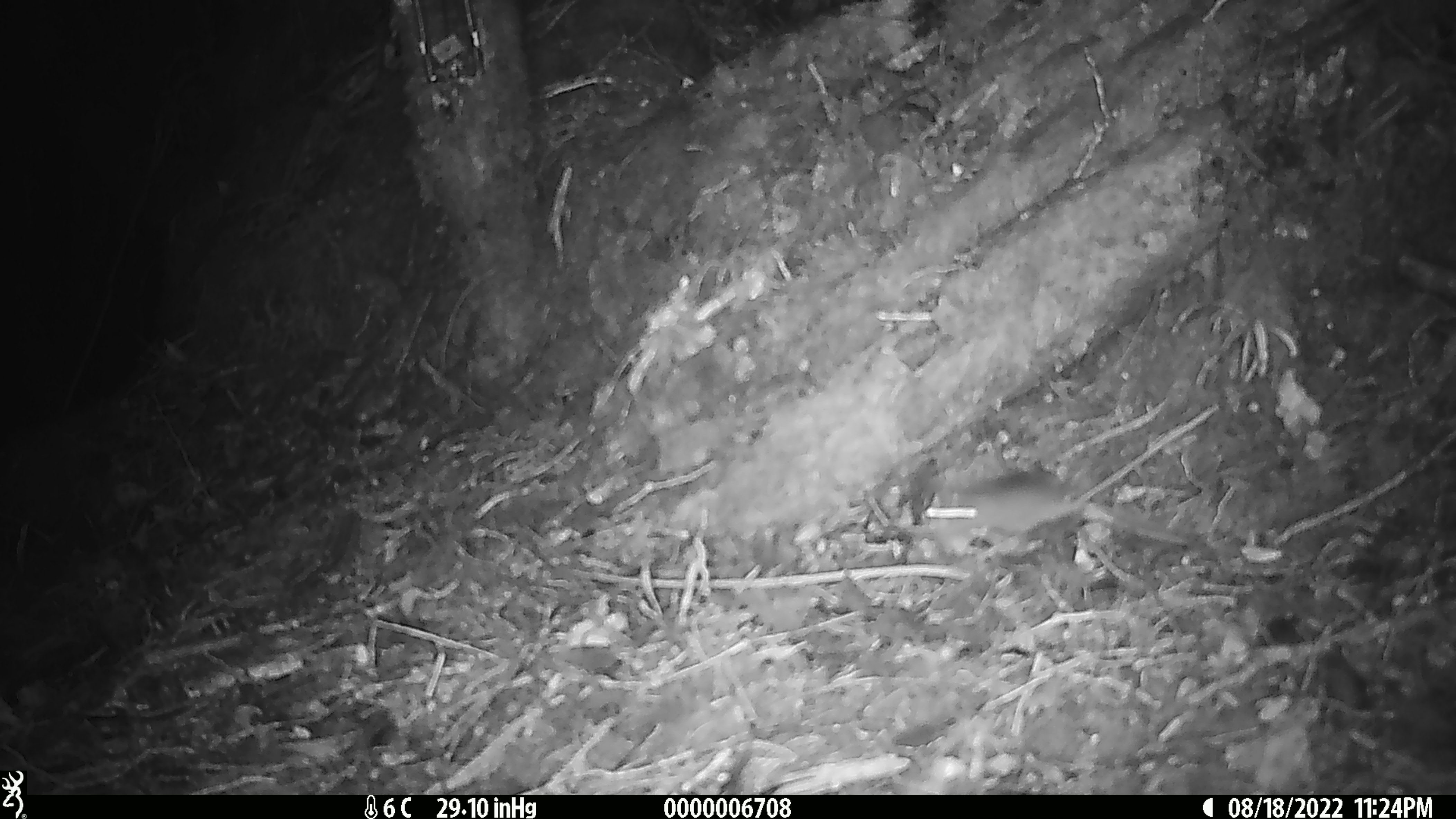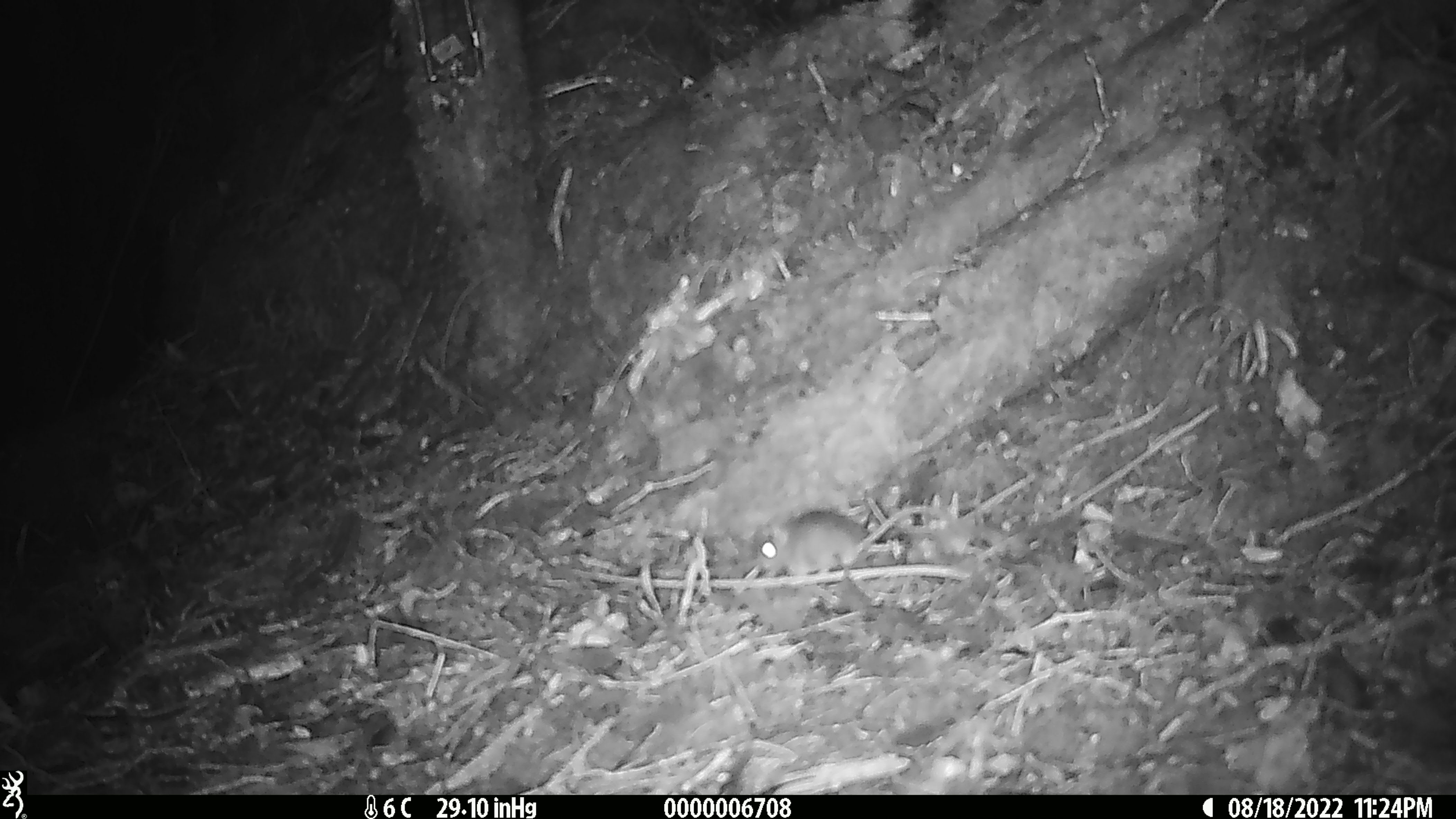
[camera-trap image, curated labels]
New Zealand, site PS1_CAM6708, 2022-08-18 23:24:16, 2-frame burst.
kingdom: Animalia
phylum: Chordata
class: Mammalia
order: Rodentia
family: Muridae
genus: Mus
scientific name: Mus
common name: mouse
Mouse (Mus).